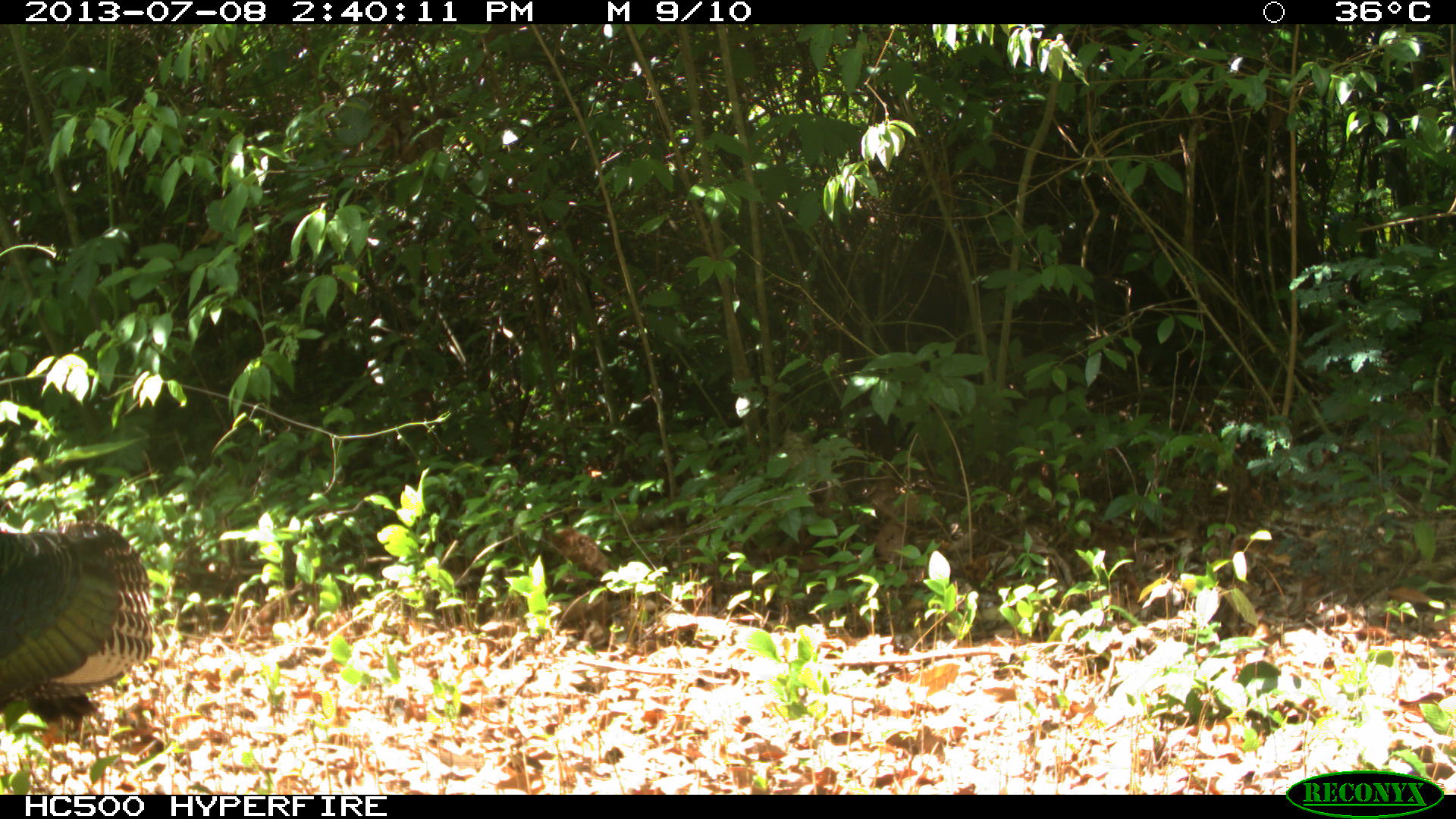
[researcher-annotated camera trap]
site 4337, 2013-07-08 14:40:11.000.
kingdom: Animalia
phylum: Chordata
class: Aves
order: Galliformes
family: Phasianidae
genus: Meleagris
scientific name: Meleagris ocellata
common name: ocellated turkey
Meleagris ocellata (ocellated turkey), count 1, sex female.